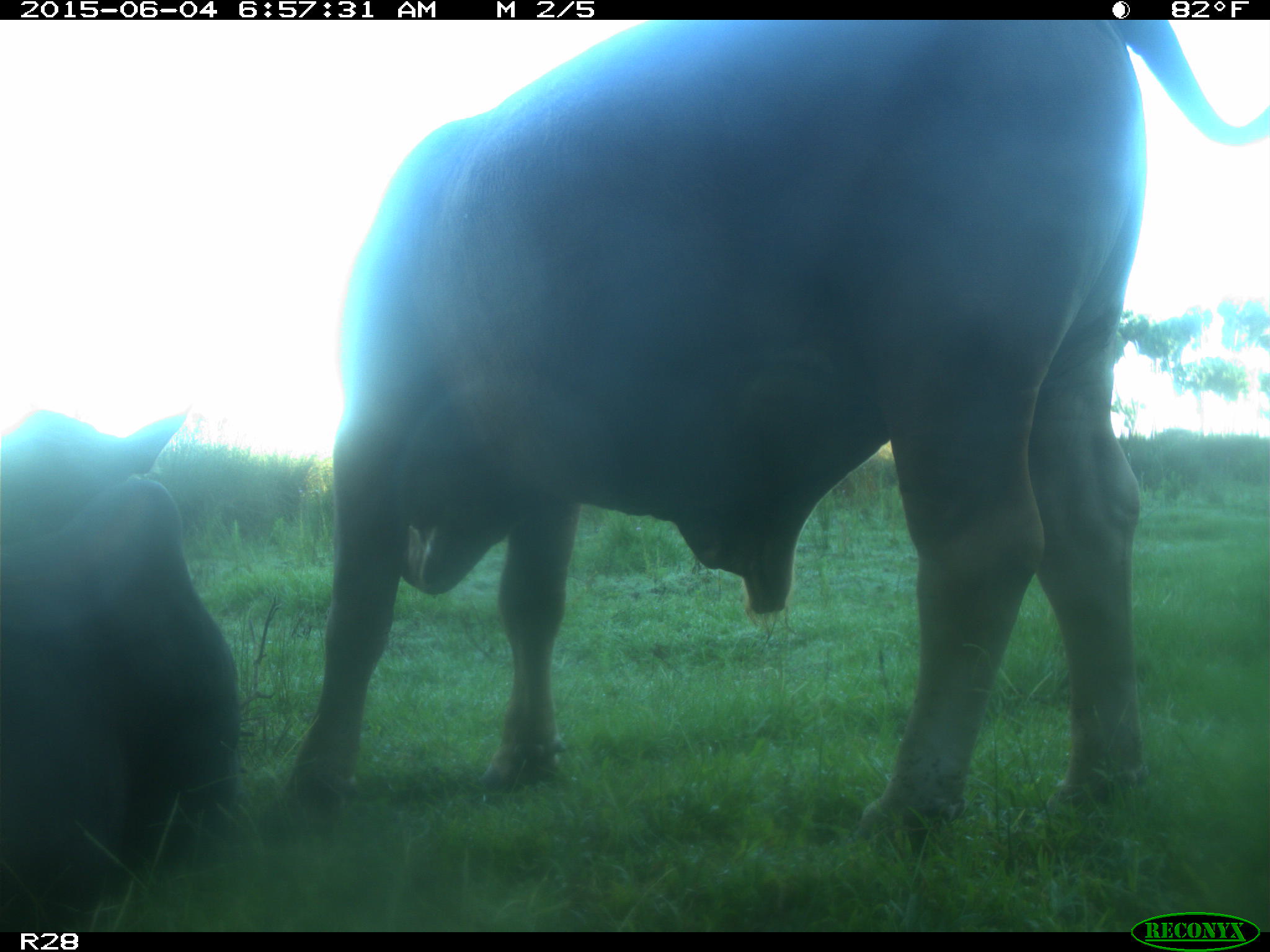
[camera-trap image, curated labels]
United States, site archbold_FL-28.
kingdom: Animalia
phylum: Chordata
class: Mammalia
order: Artiodactyla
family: Bovidae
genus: Bos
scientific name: Bos taurus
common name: domestic cow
Bos taurus (domestic cow).